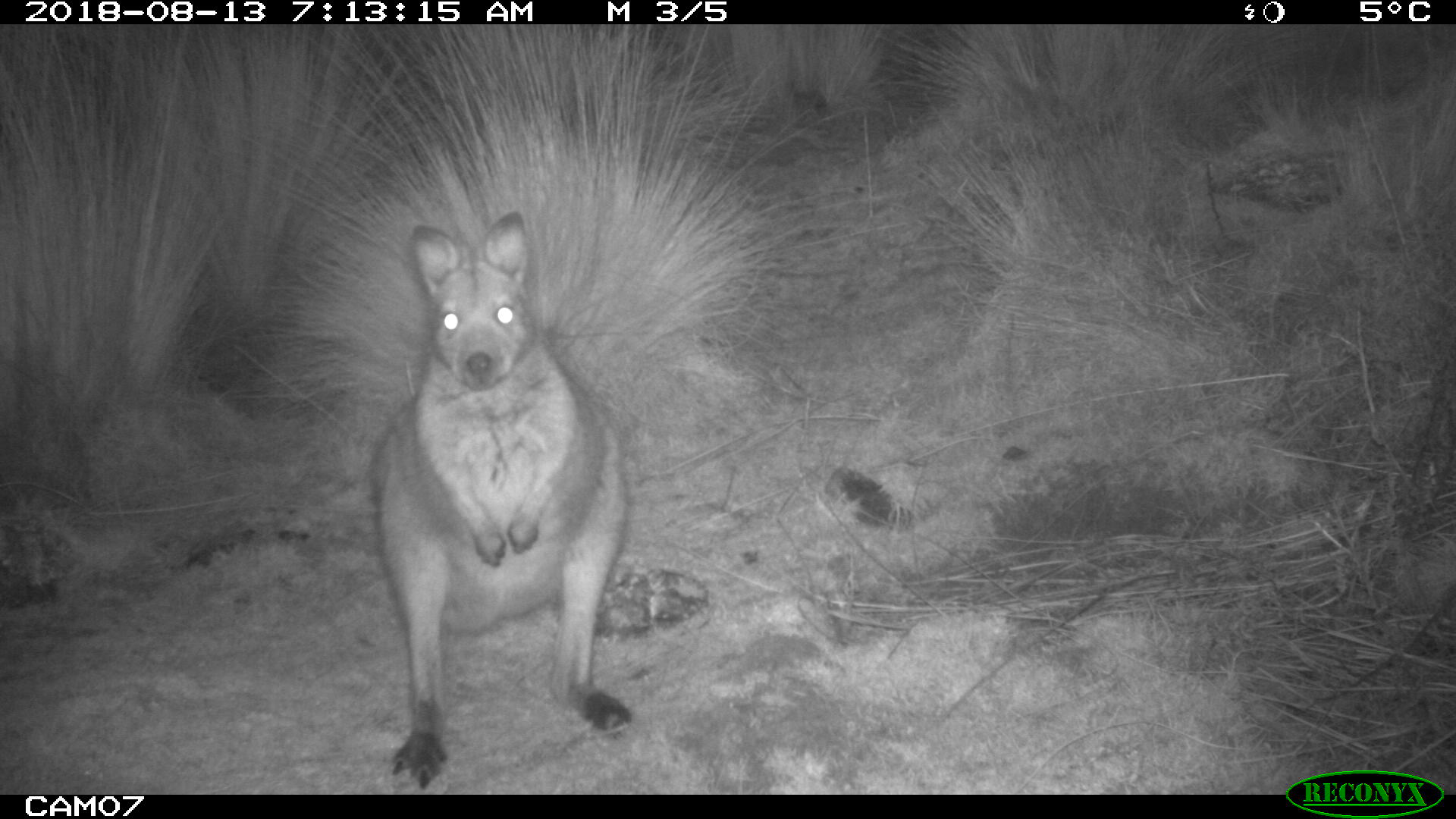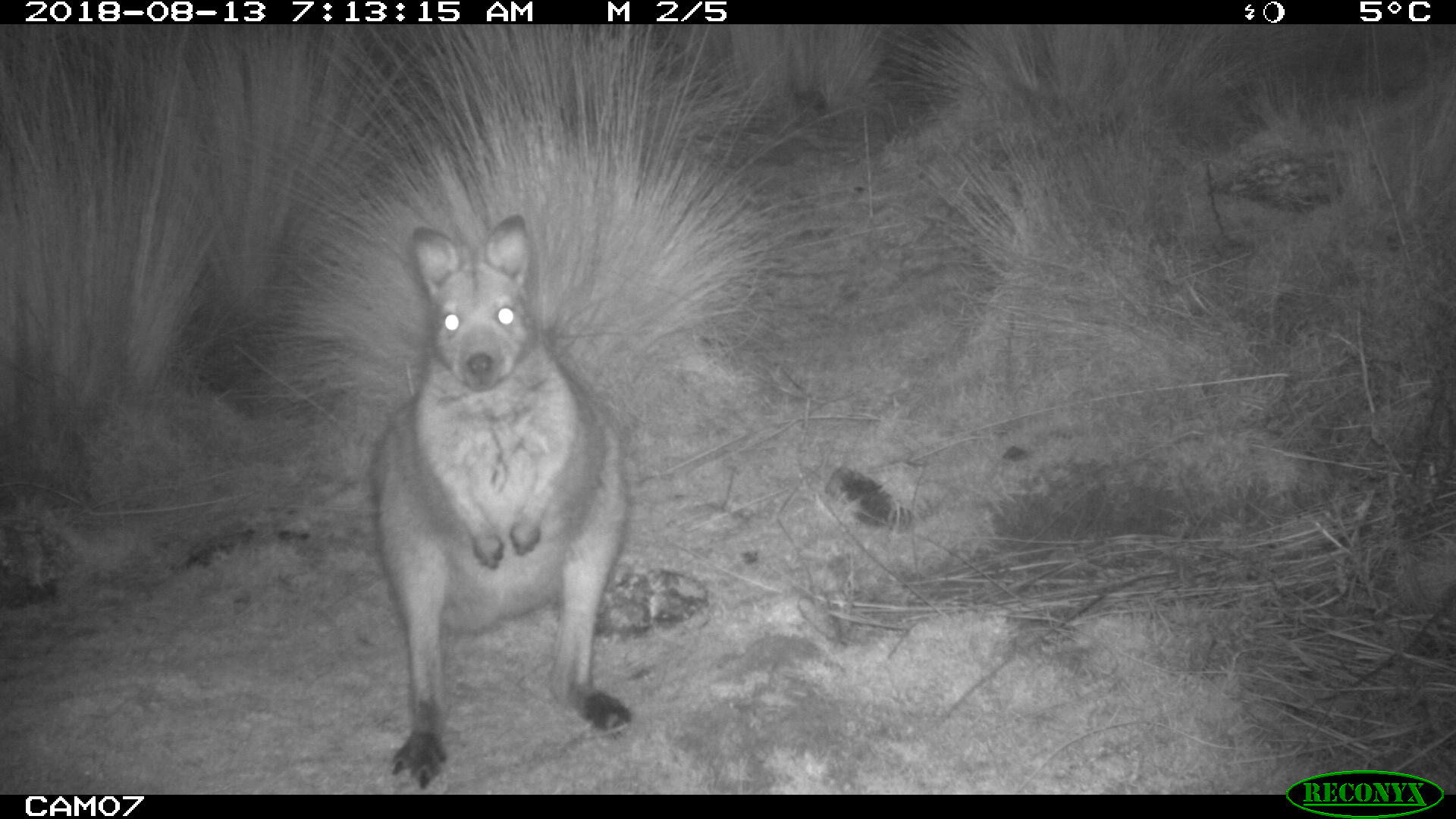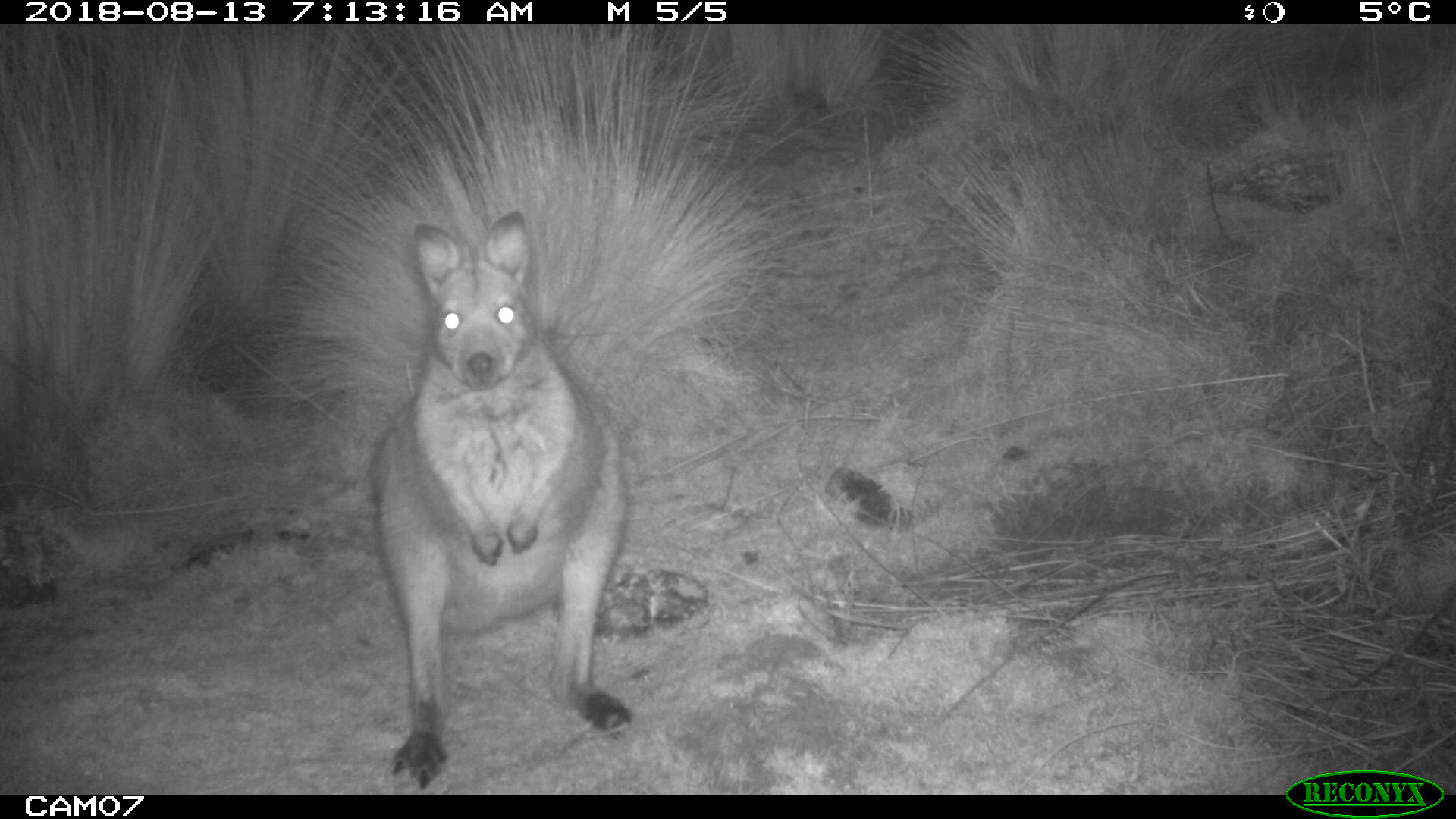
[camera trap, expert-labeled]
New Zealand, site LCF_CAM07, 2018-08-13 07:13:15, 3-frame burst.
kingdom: Animalia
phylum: Chordata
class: Mammalia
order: Diprotodontia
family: Macropodidae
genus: Notamacropus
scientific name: Notamacropus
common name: wallaby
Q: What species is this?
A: Wallaby (Notamacropus).